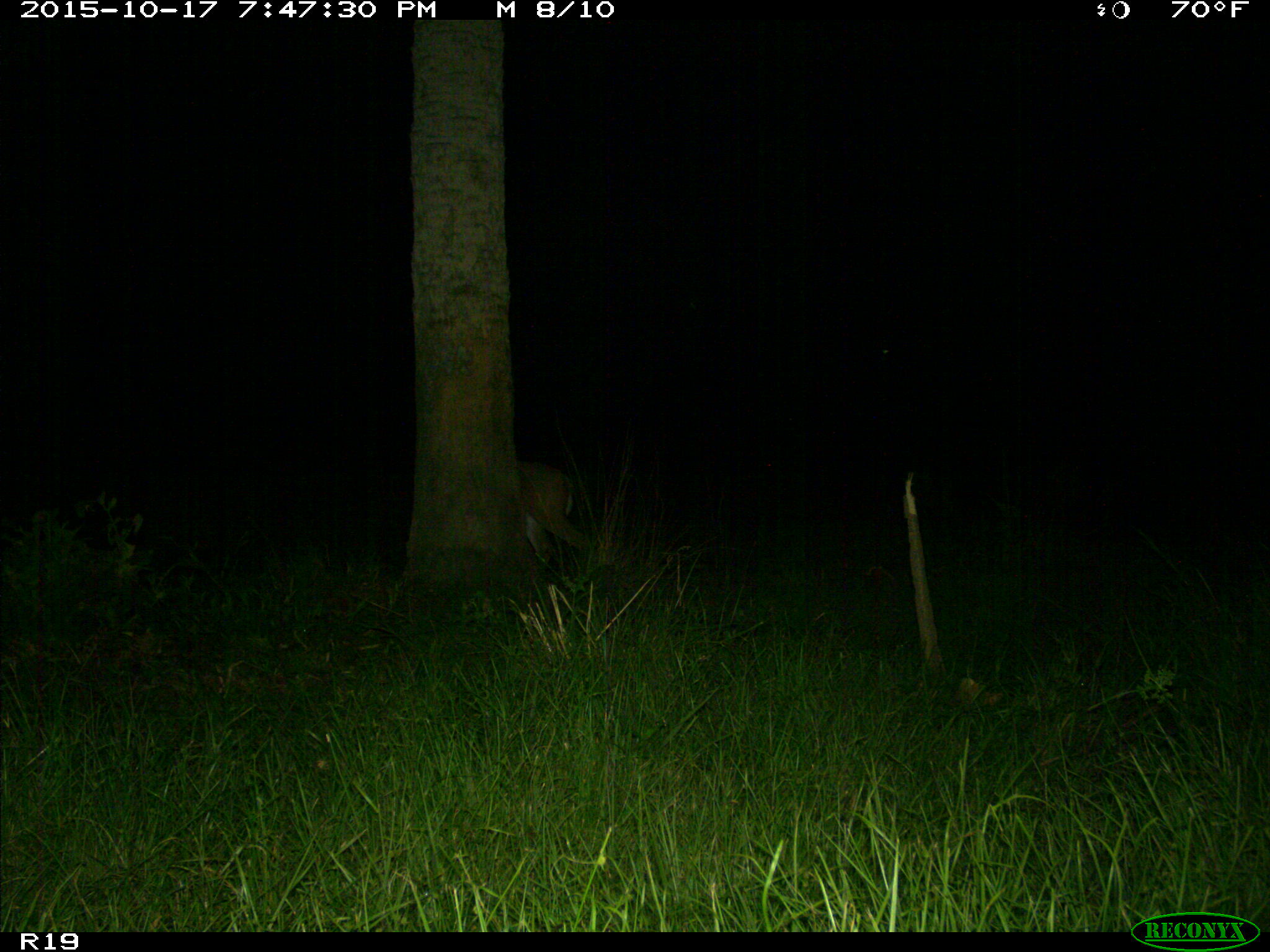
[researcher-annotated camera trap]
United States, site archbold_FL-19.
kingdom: Animalia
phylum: Chordata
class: Mammalia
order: Artiodactyla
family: Cervidae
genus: Odocoileus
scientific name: Odocoileus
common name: deer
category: unidentified deer